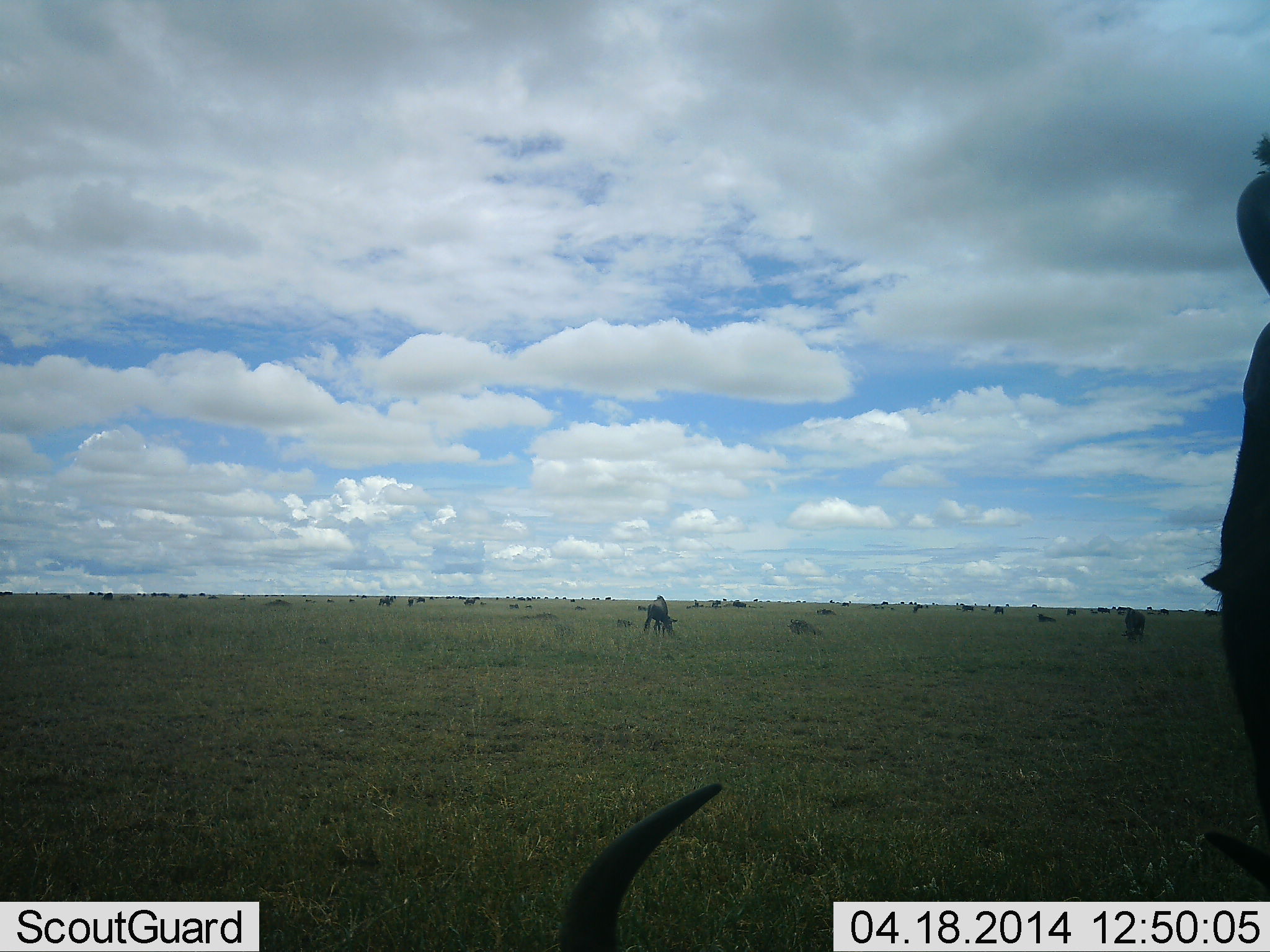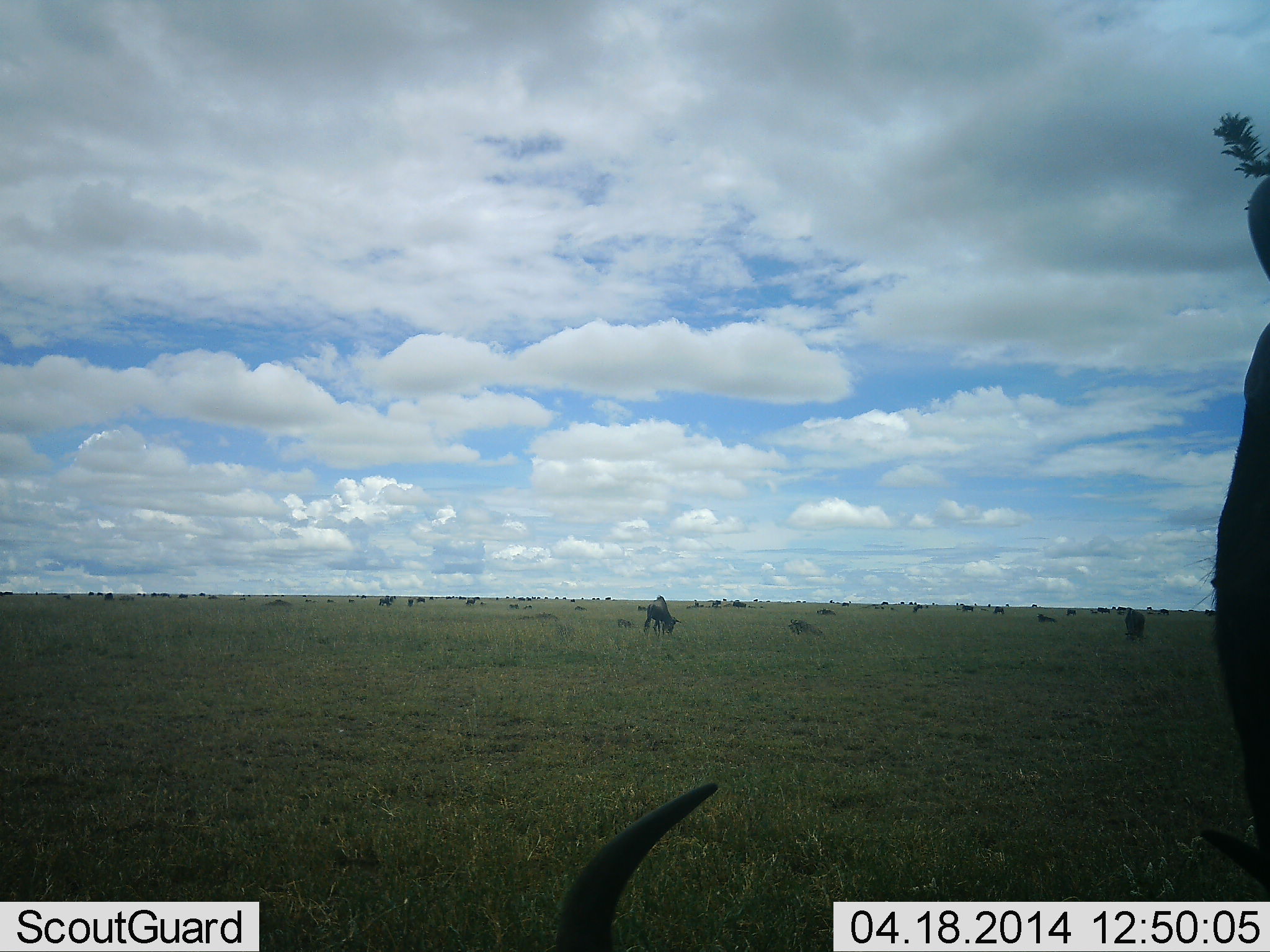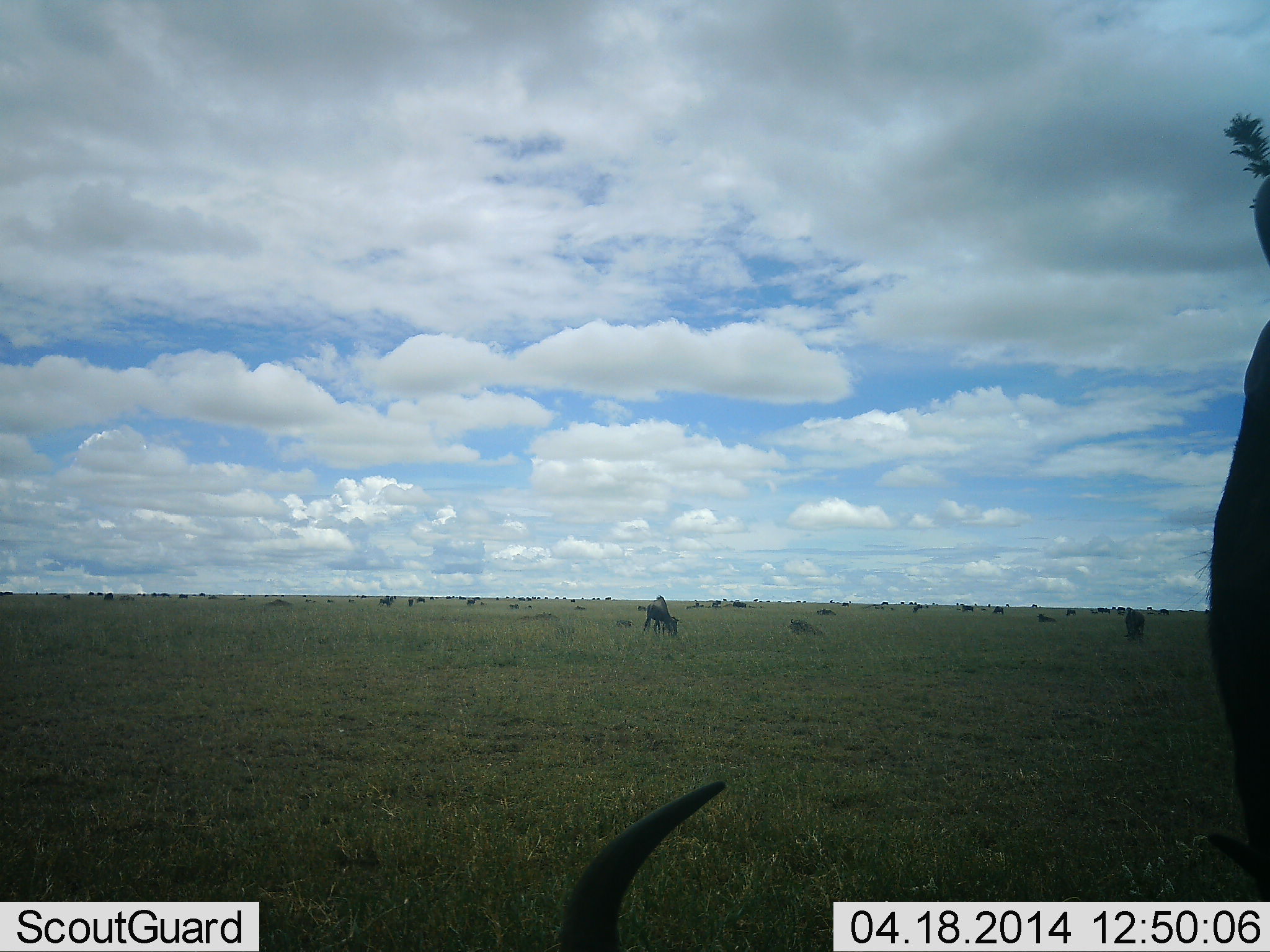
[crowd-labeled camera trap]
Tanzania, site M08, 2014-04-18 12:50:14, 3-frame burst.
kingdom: Animalia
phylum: Chordata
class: Mammalia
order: Artiodactyla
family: Bovidae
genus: Connochaetes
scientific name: Connochaetes taurinus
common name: blue wildebeest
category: wildebeest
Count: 11-50.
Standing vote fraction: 60%.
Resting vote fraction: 50%.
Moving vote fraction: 10%.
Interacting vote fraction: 0%.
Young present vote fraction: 0%.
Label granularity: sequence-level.